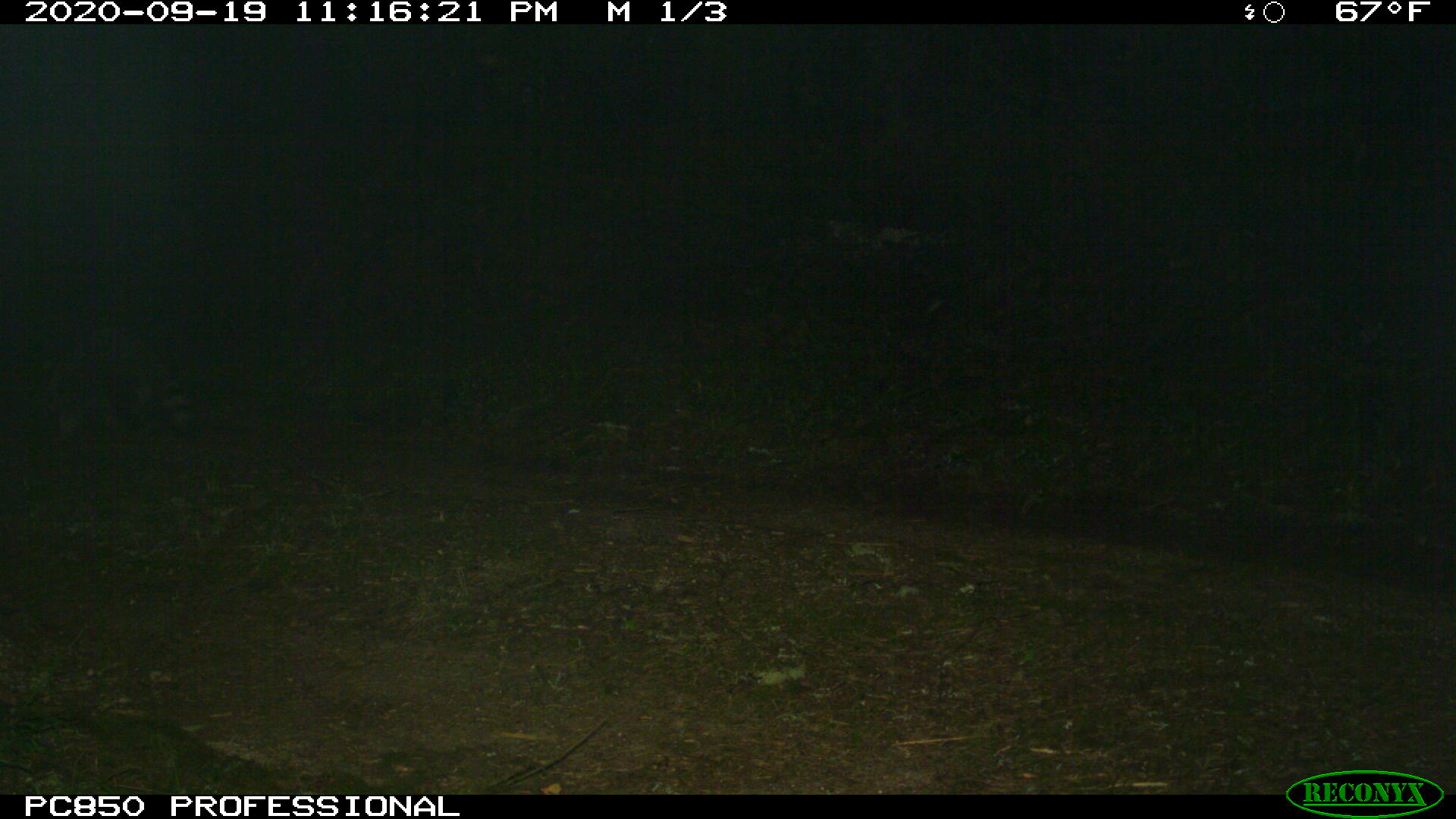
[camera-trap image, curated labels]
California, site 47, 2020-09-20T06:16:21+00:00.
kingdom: Animalia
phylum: Chordata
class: Mammalia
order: Carnivora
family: Procyonidae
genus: Procyon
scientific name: Procyon lotor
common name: raccoon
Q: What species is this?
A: Raccoon (Procyon lotor).